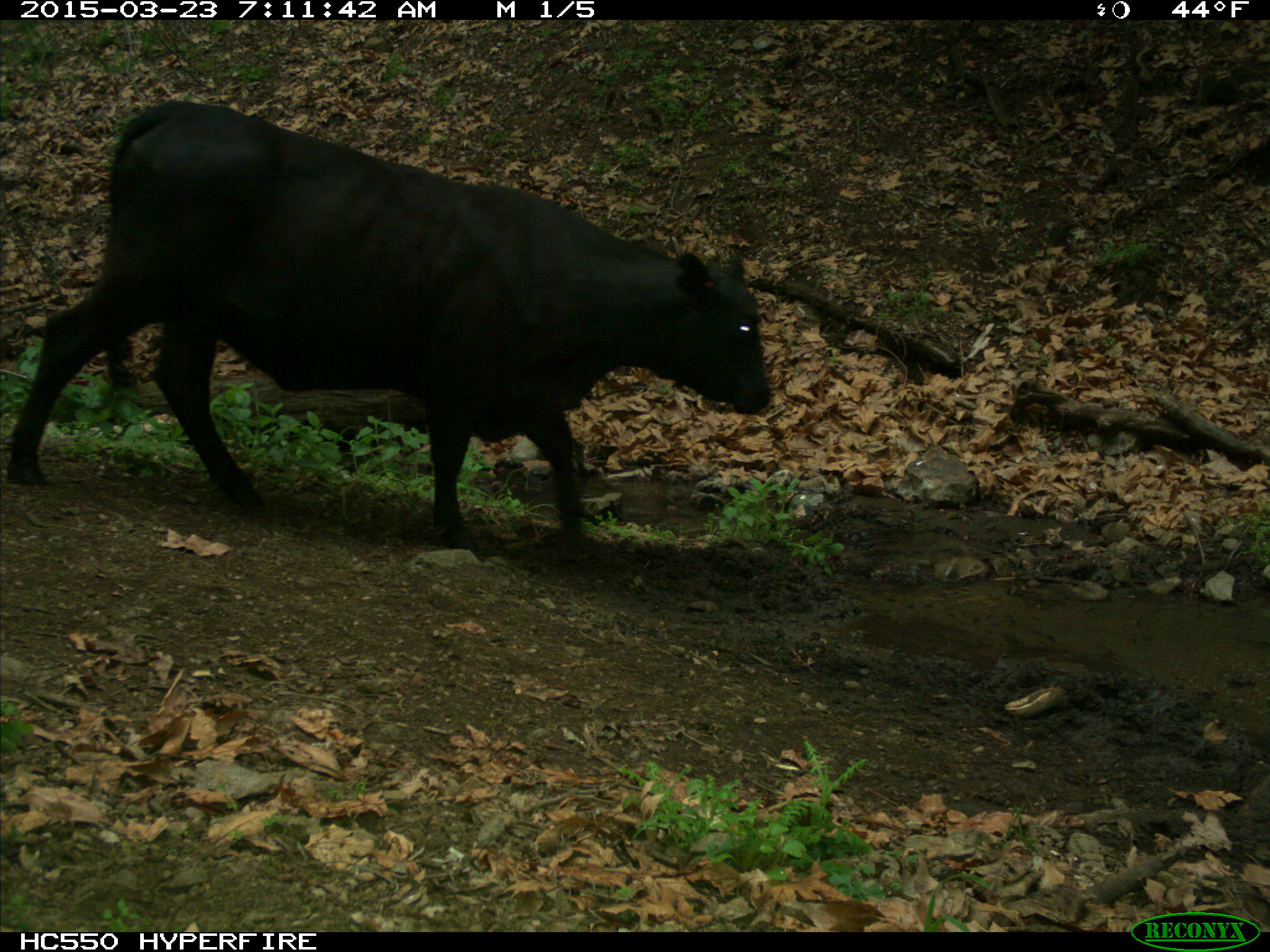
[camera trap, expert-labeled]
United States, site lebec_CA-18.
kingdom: Animalia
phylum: Chordata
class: Mammalia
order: Artiodactyla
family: Bovidae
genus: Bos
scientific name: Bos taurus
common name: domestic cow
Bos taurus (domestic cow).